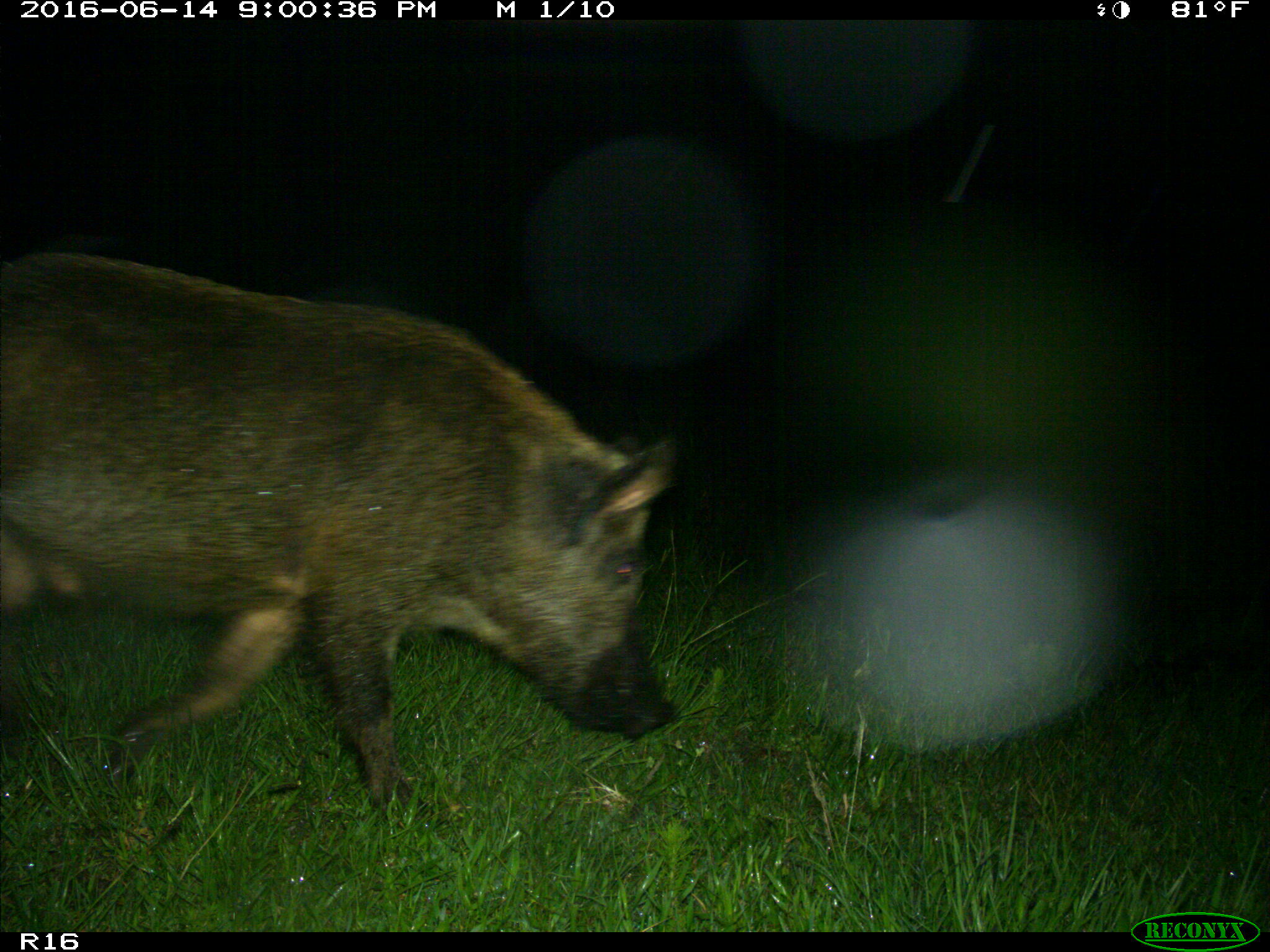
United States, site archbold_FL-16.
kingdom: Animalia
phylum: Chordata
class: Mammalia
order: Artiodactyla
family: Suidae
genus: Sus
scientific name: Sus scrofa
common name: wild boar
Sus scrofa (wild boar).